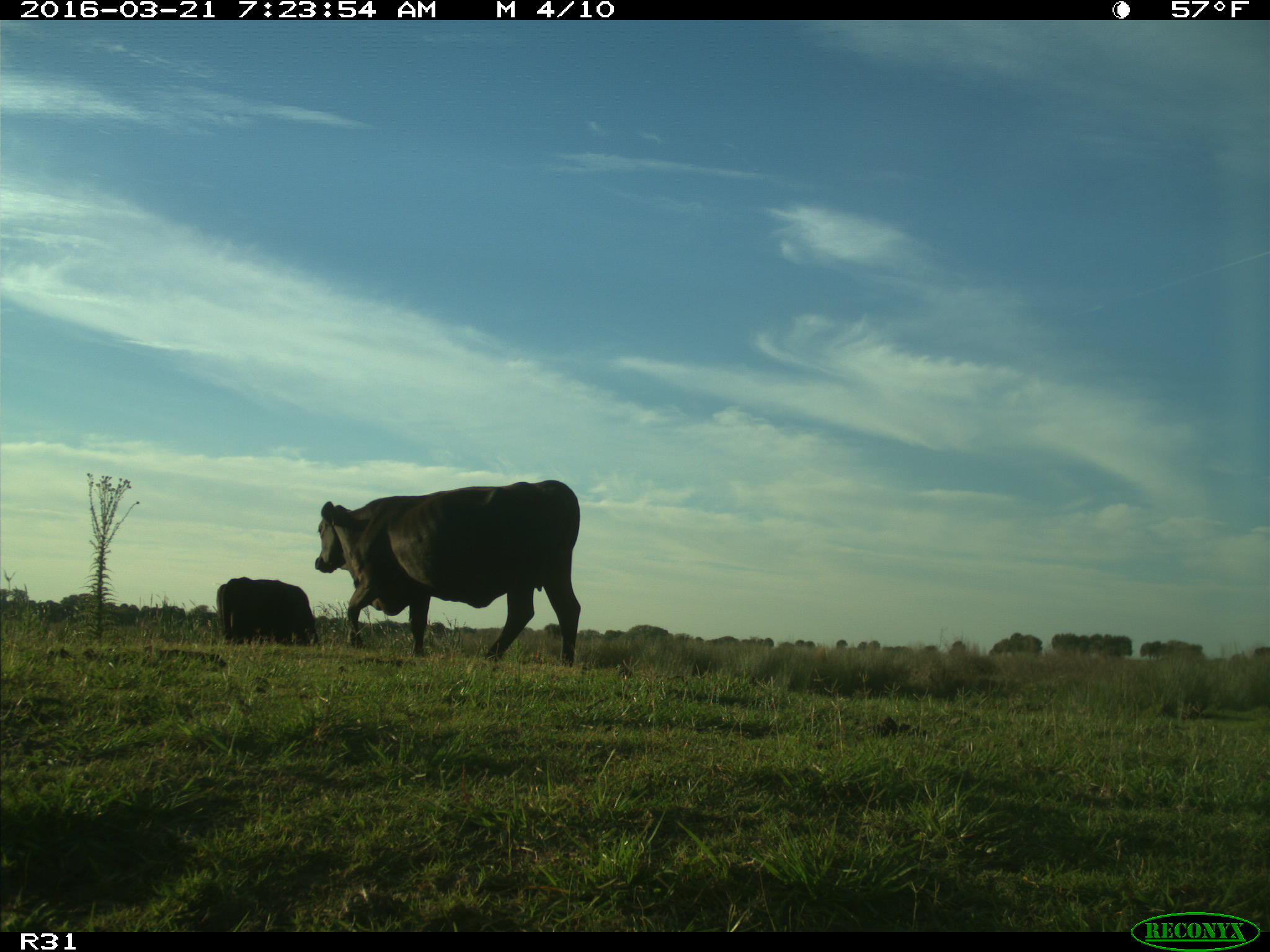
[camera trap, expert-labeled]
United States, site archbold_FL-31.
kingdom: Animalia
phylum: Chordata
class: Mammalia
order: Artiodactyla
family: Bovidae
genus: Bos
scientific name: Bos taurus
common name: domestic cow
Bos taurus (domestic cow).